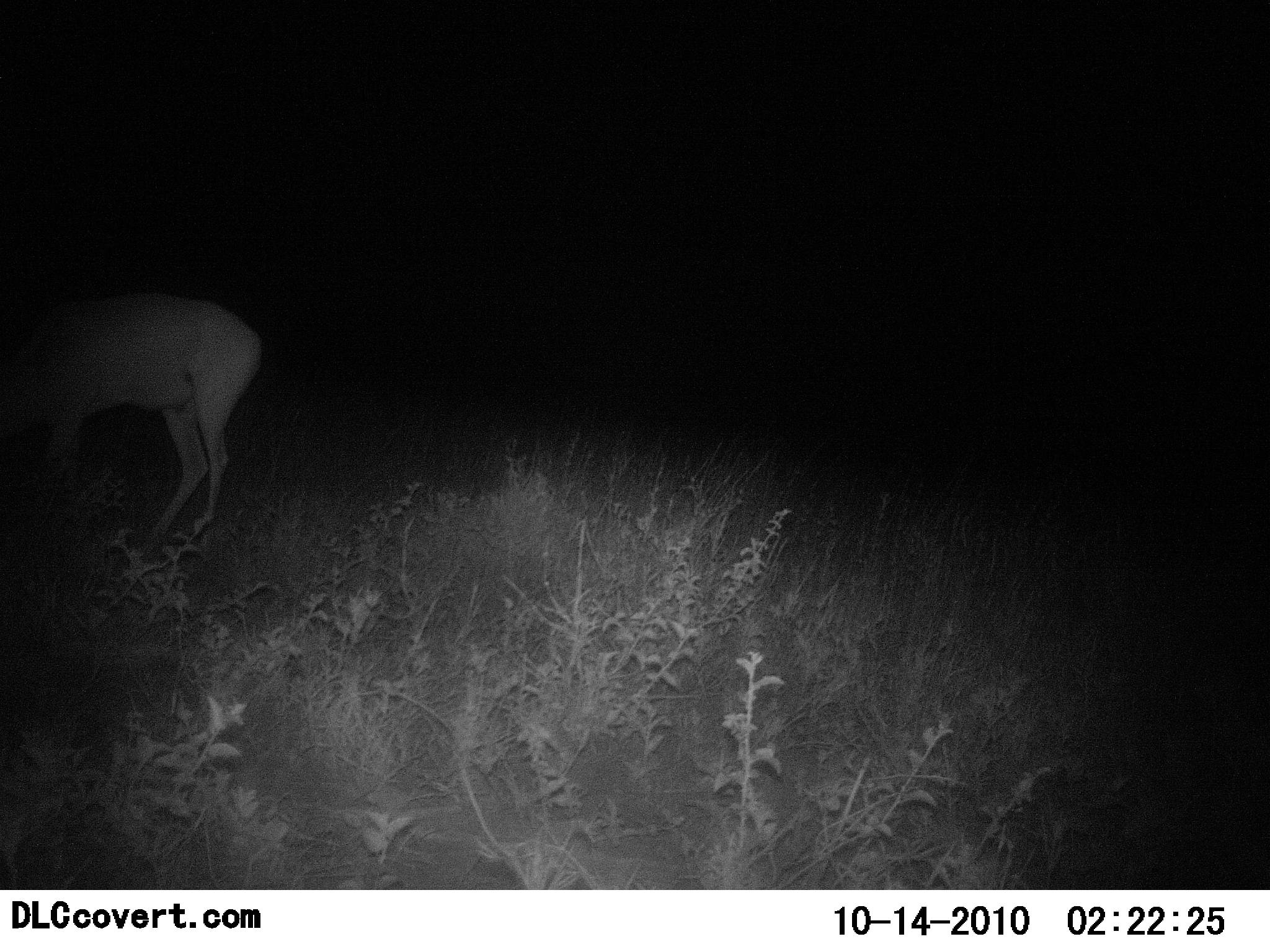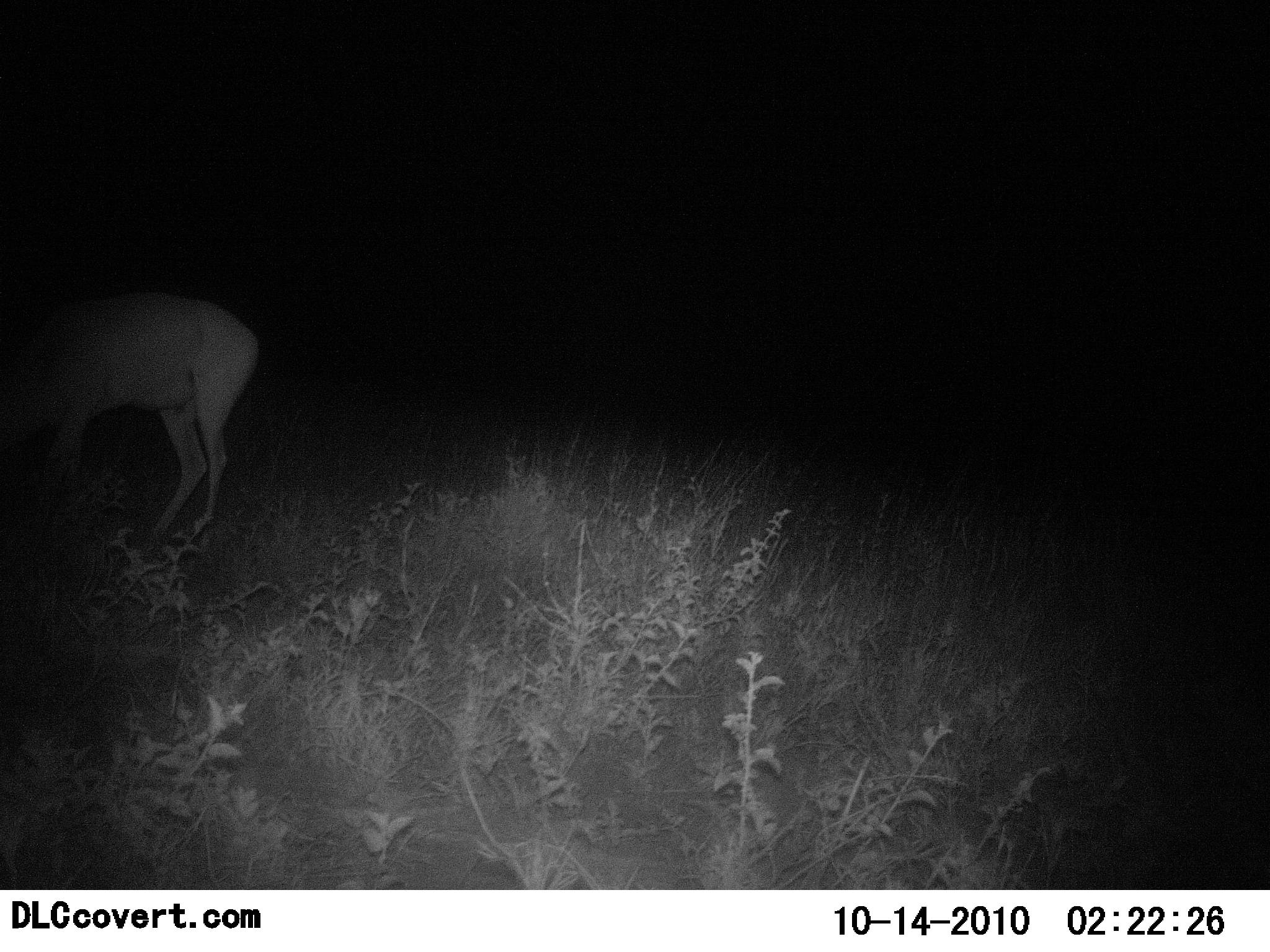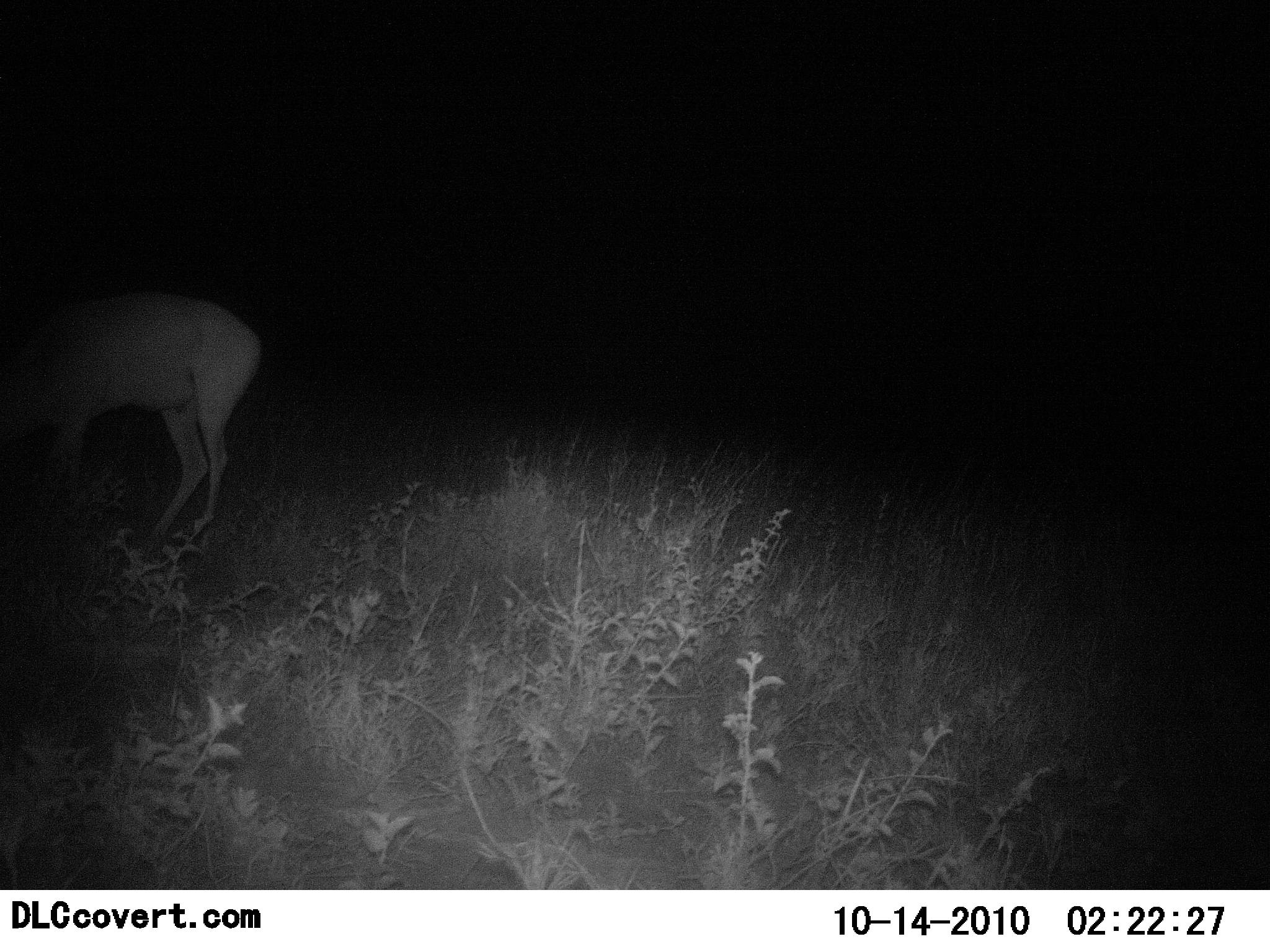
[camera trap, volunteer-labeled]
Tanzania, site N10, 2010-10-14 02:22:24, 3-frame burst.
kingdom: Animalia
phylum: Chordata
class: Mammalia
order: Artiodactyla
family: Bovidae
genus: Redunca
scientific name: Redunca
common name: reedbuck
Reedbuck (Redunca), count 1. Behavior (volunteer vote fractions): standing 60%, resting 0%, moving 0%, interacting 0%. Young present (vote fraction): 0%. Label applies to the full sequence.